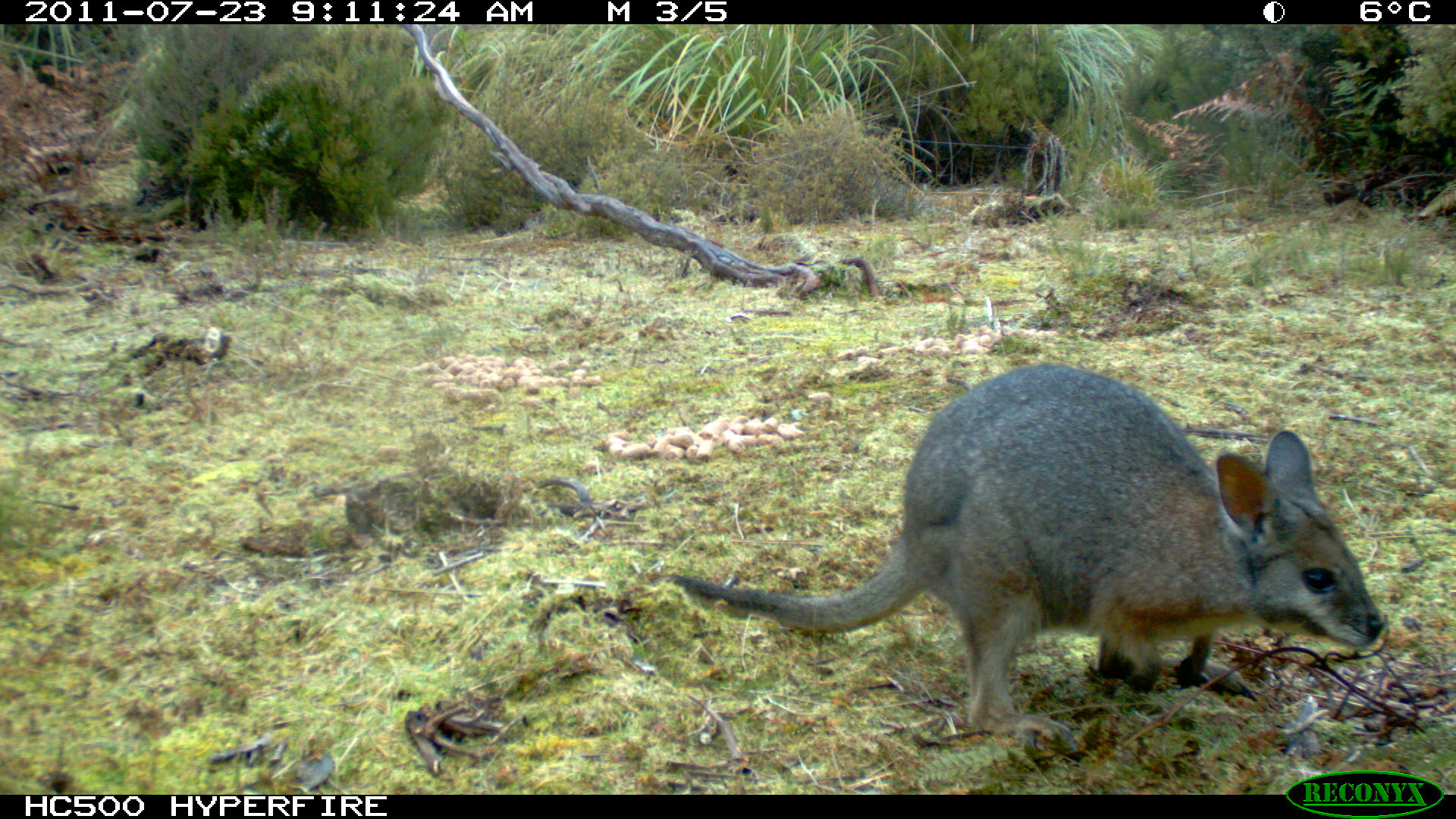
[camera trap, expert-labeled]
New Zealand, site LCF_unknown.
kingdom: Animalia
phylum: Chordata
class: Mammalia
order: Diprotodontia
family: Macropodidae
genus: Notamacropus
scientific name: Notamacropus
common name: wallaby